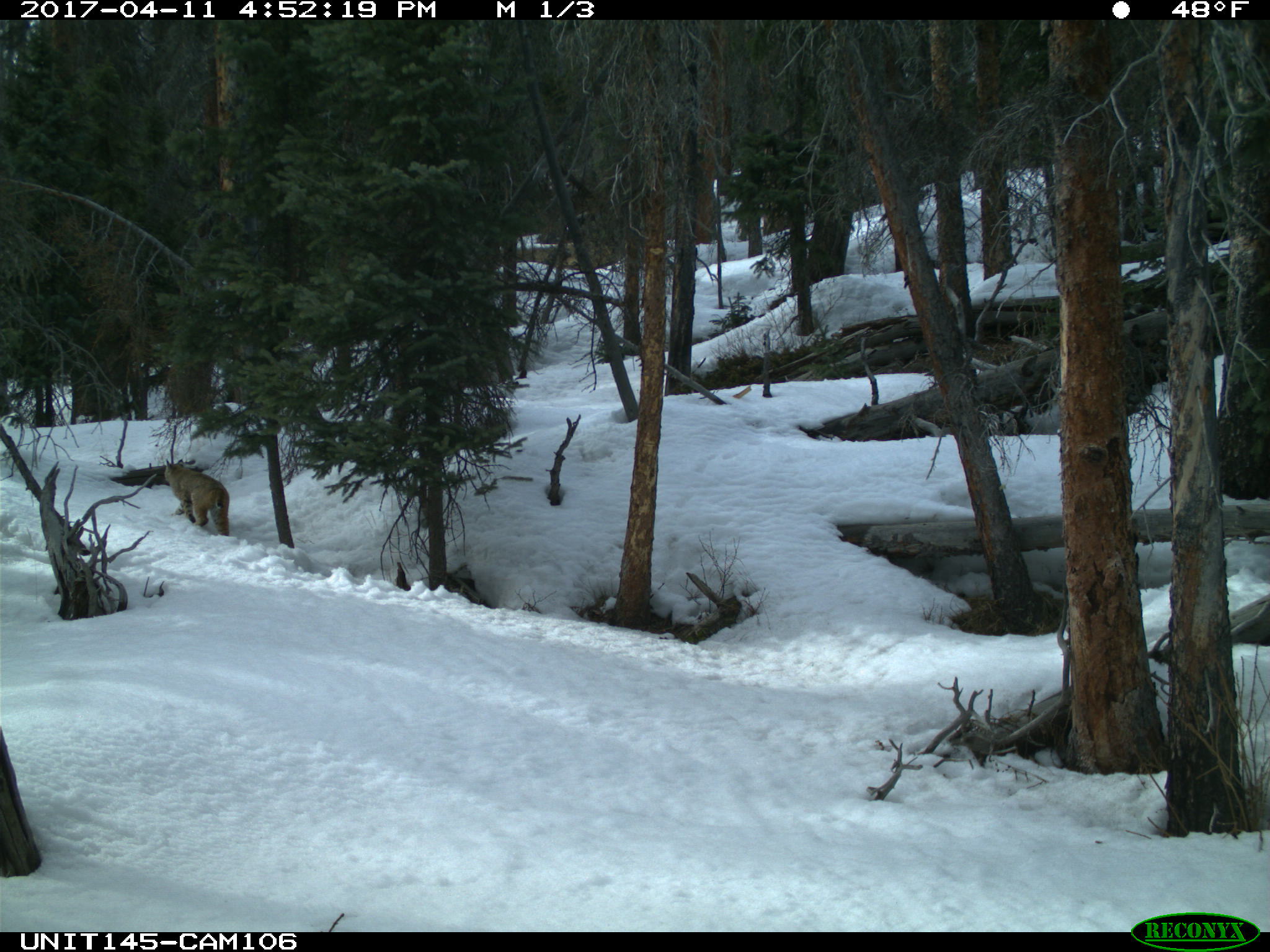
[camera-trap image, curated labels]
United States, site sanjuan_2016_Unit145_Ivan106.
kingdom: Animalia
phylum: Chordata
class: Mammalia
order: Carnivora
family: Felidae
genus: Lynx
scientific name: Lynx rufus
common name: bobcat